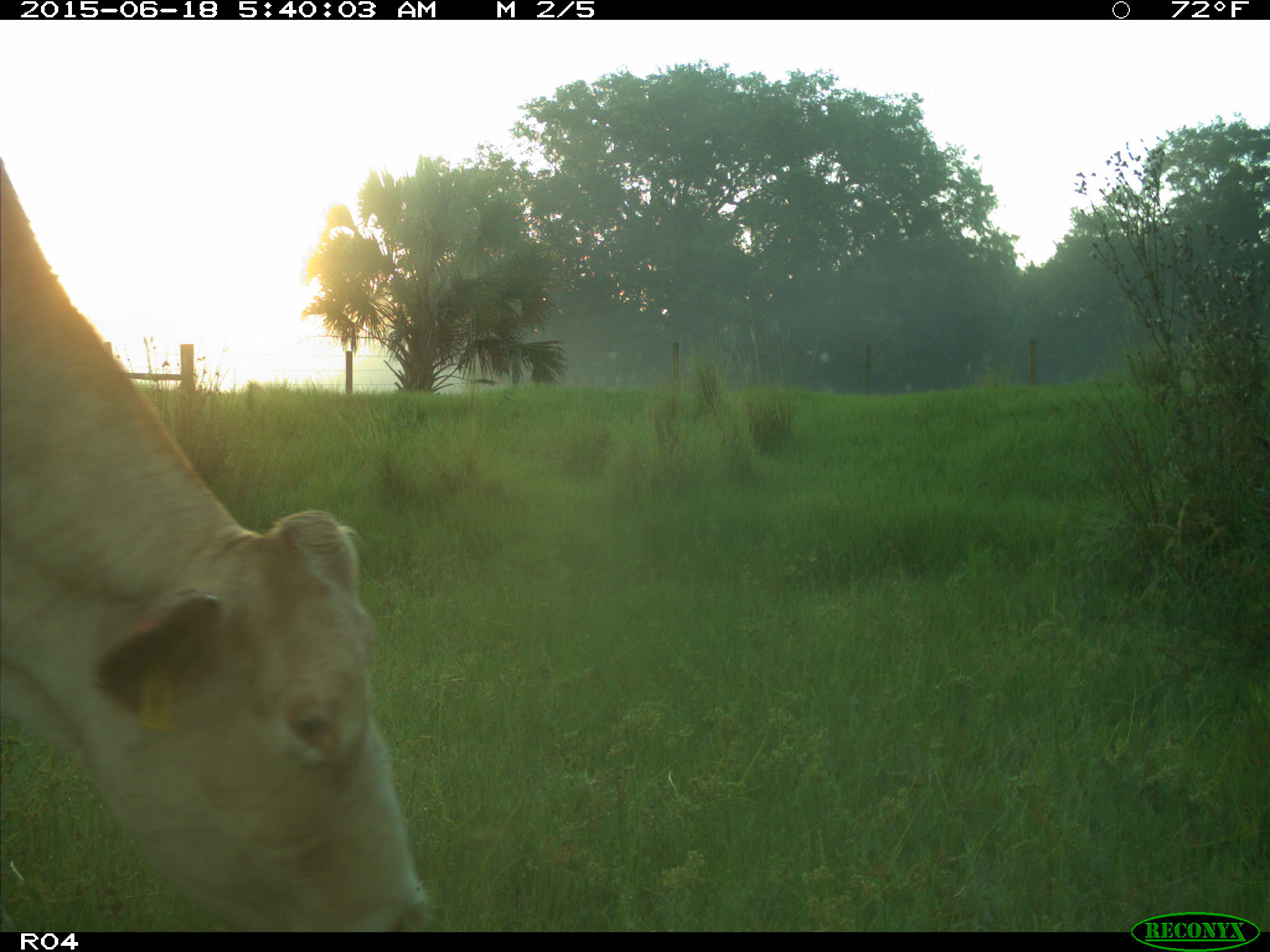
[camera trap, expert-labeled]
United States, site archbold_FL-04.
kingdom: Animalia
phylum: Chordata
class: Mammalia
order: Artiodactyla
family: Bovidae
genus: Bos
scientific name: Bos taurus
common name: domestic cow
Bos taurus (domestic cow).